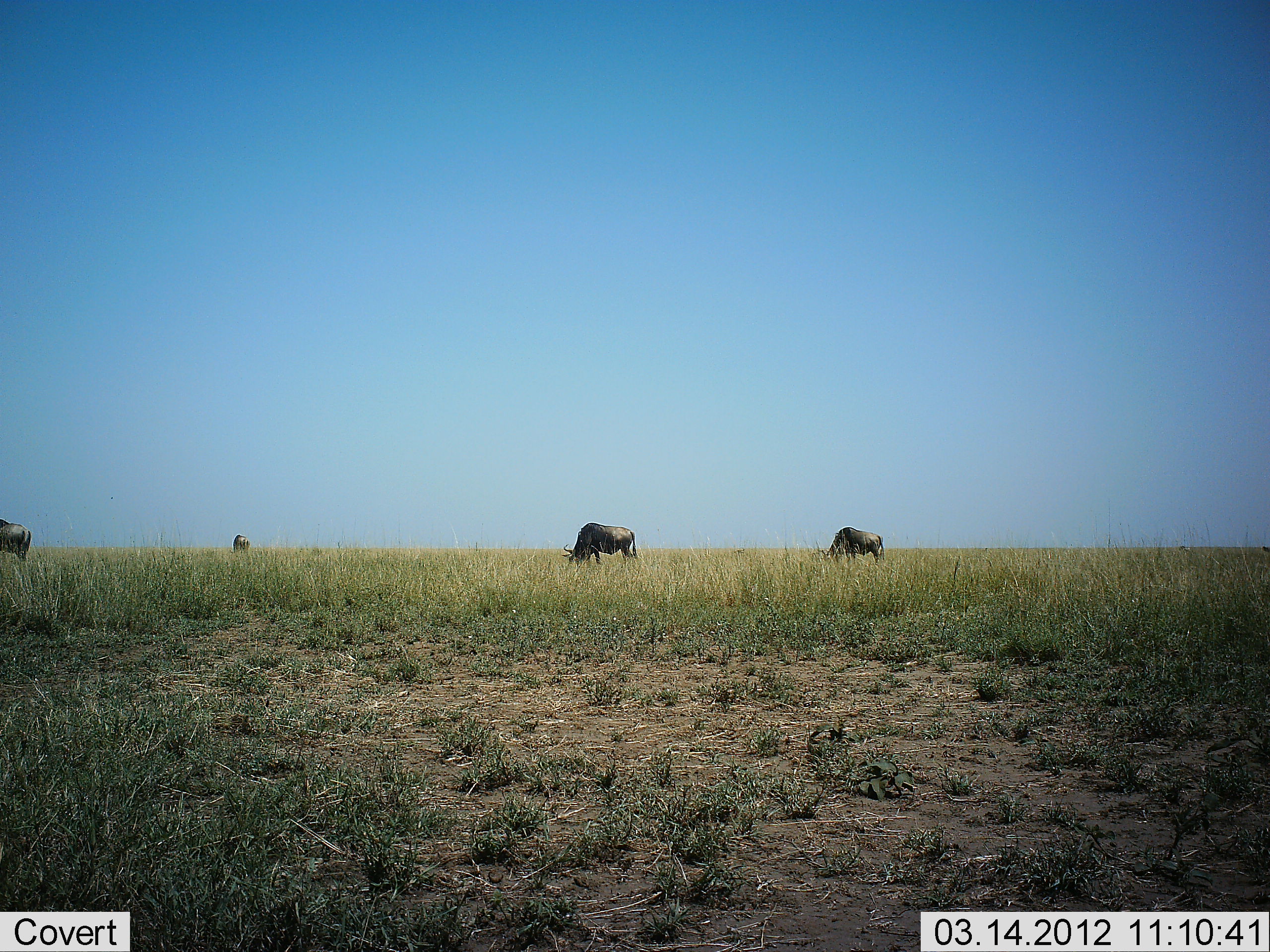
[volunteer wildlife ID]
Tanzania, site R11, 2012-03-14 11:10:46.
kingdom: Animalia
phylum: Chordata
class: Mammalia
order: Artiodactyla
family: Bovidae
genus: Connochaetes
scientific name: Connochaetes taurinus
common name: blue wildebeest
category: wildebeest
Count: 4.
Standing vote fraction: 46%.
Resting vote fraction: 0%.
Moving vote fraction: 0%.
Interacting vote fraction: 0%.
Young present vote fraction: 0%.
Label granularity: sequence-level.